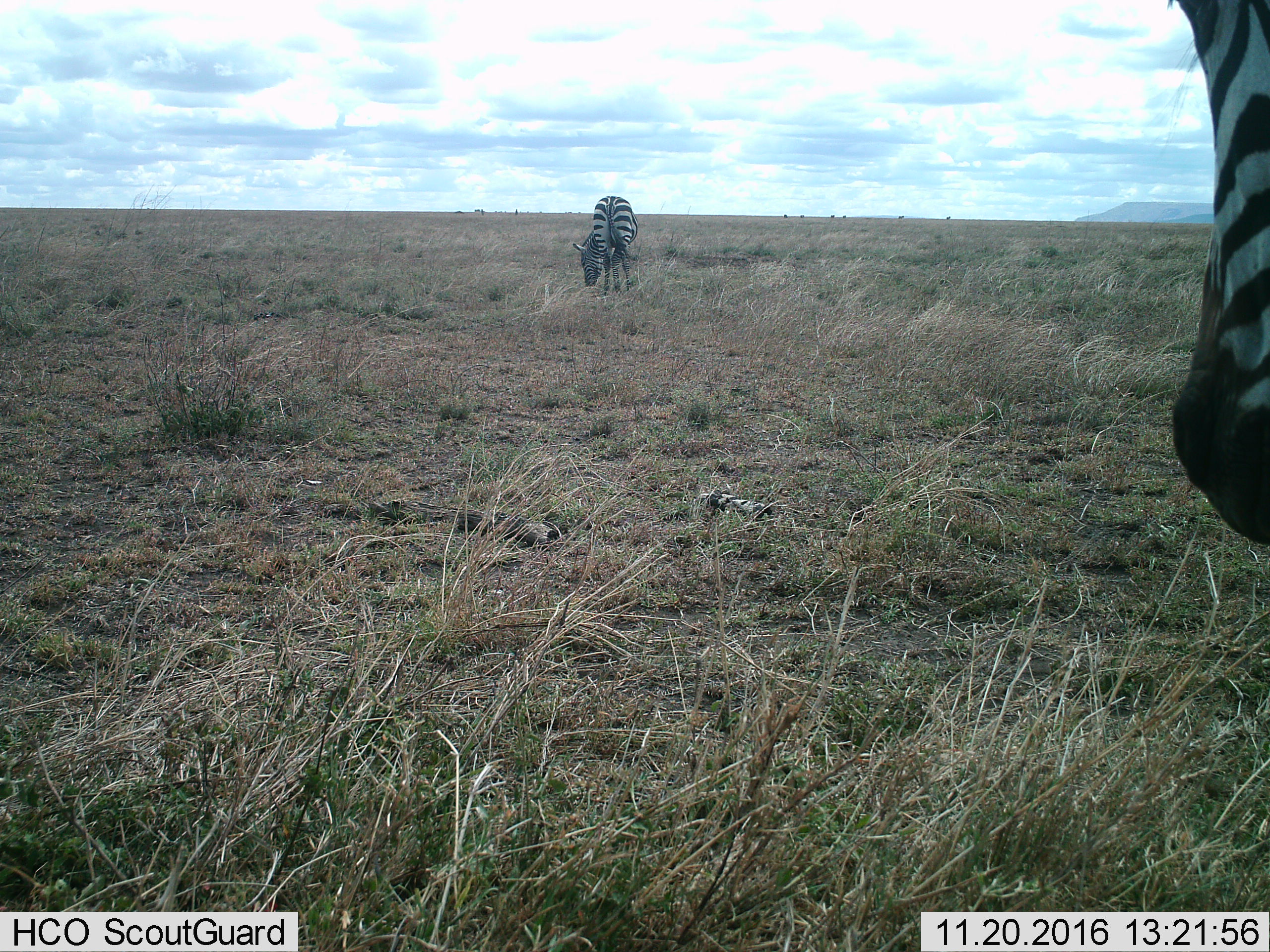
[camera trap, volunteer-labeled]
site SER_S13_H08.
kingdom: Animalia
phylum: Chordata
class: Mammalia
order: Perissodactyla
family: Equidae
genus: Equus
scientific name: Equus quagga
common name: plains zebra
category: zebraplains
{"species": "zebraplains (plains zebra) (Equus quagga)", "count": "2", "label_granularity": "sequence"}